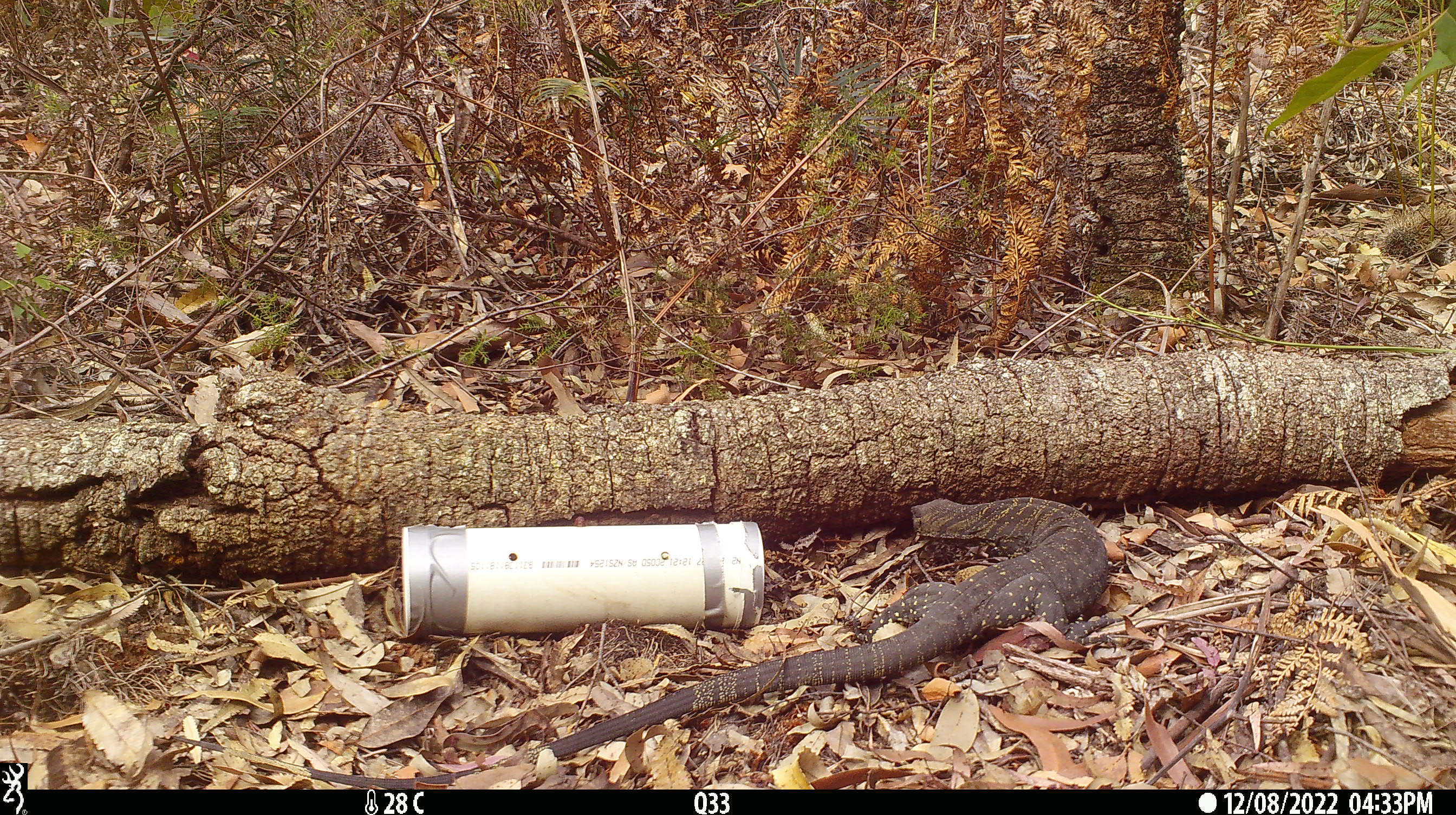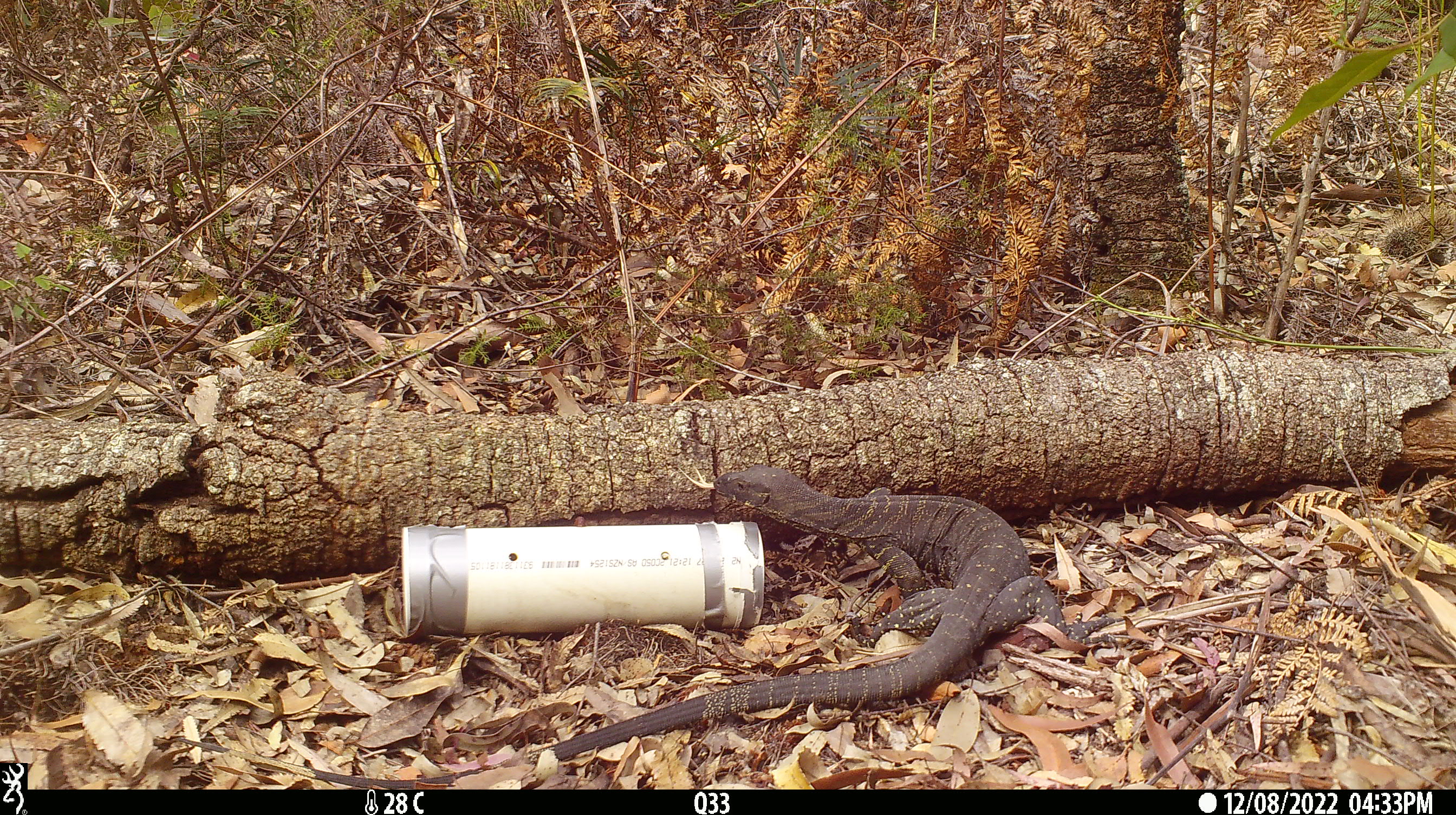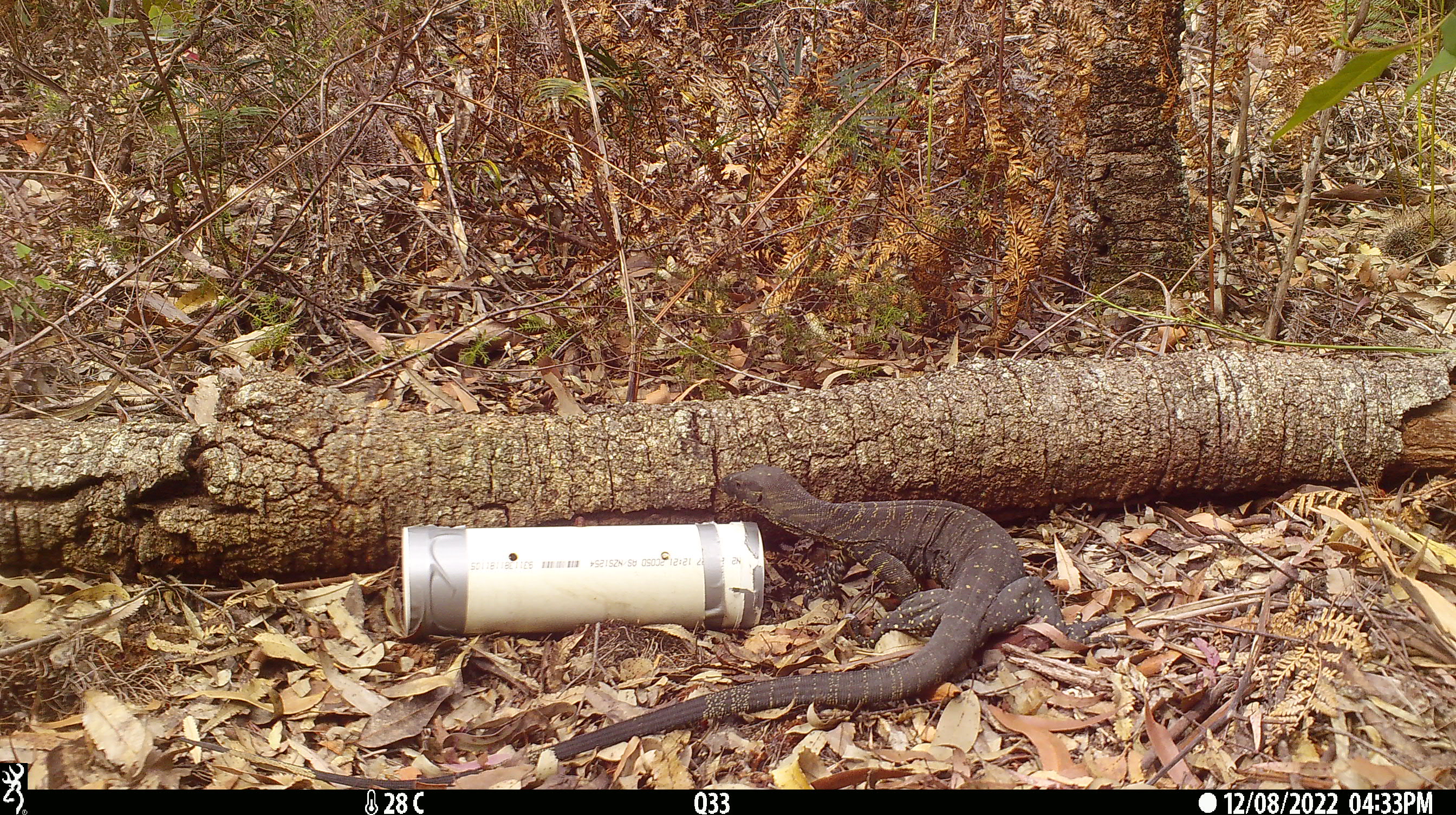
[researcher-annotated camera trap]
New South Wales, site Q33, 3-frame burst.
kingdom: Animalia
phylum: Chordata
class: Reptilia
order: Squamata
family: Varanidae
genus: Varanus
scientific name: Varanus varius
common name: lace monitor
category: goanna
Goanna (lace monitor) (Varanus varius).